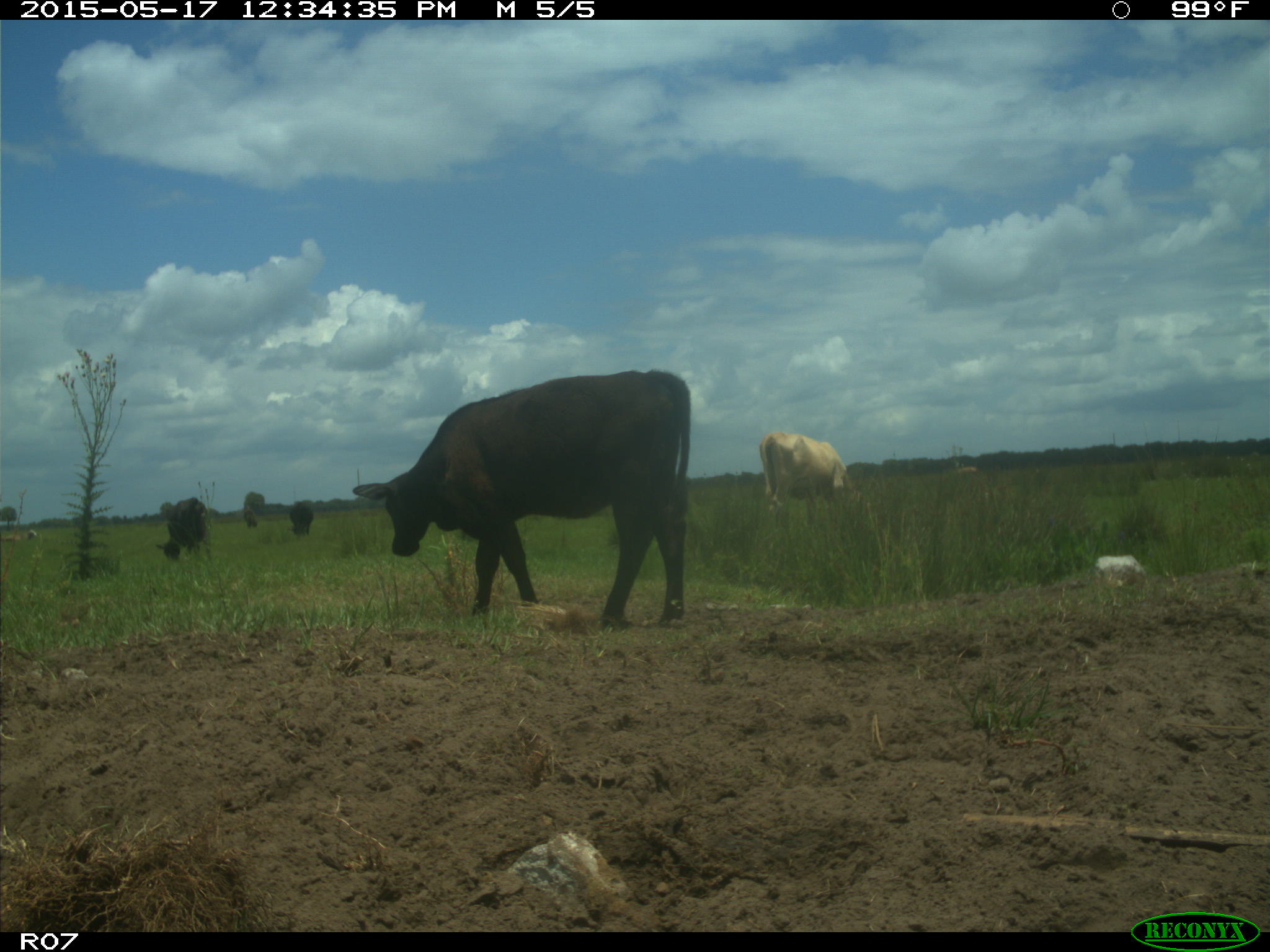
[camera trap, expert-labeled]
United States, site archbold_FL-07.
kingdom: Animalia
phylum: Chordata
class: Mammalia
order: Artiodactyla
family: Bovidae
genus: Bos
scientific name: Bos taurus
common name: domestic cow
Bos taurus (domestic cow).